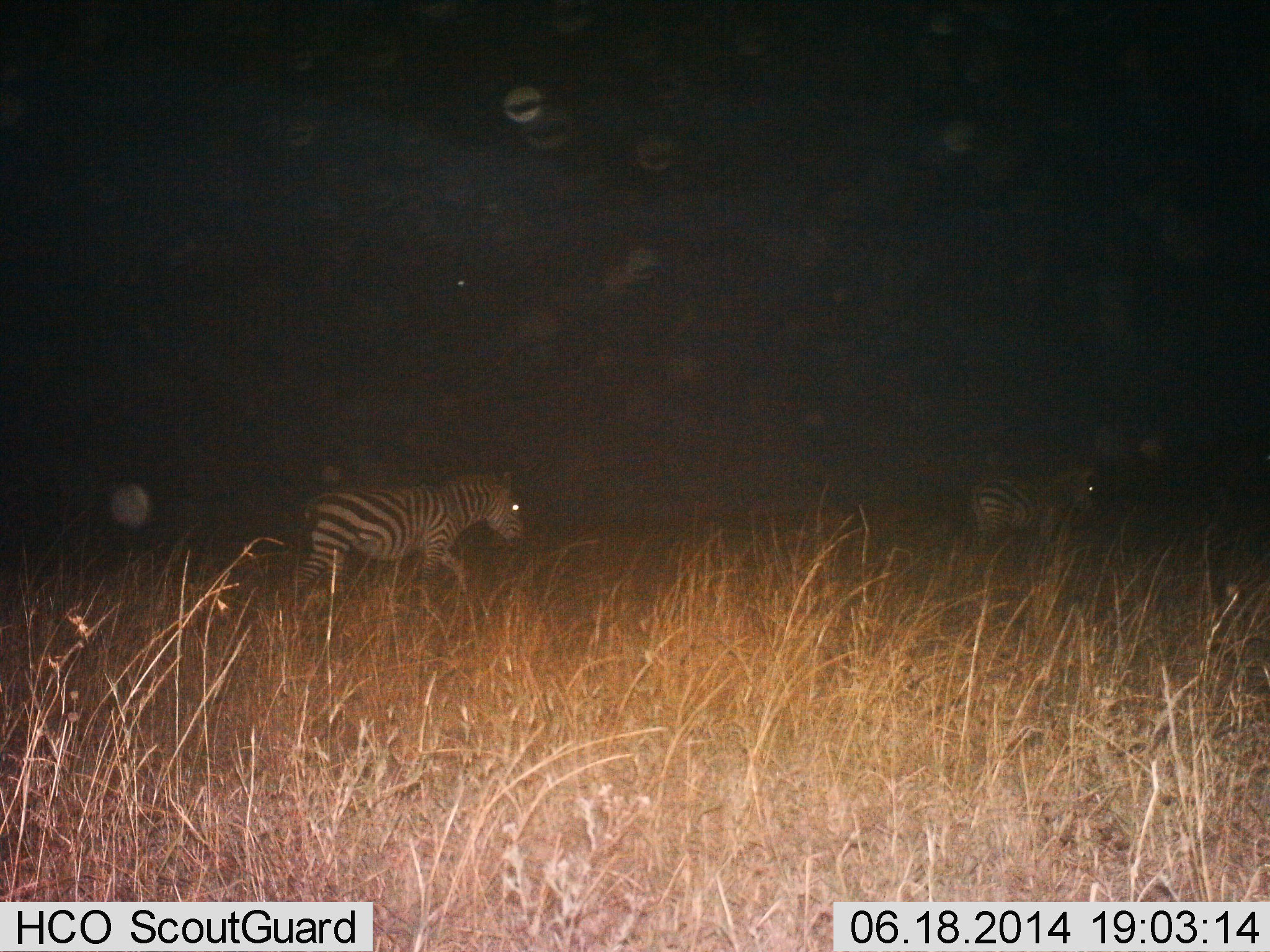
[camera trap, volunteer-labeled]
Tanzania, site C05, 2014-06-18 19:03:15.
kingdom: Animalia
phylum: Chordata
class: Mammalia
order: Perissodactyla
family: Equidae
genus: Equus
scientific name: Equus quagga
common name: plains zebra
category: zebra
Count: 2.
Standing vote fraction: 10%.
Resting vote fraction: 0%.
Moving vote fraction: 90%.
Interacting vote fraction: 0%.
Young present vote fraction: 0%.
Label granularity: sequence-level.